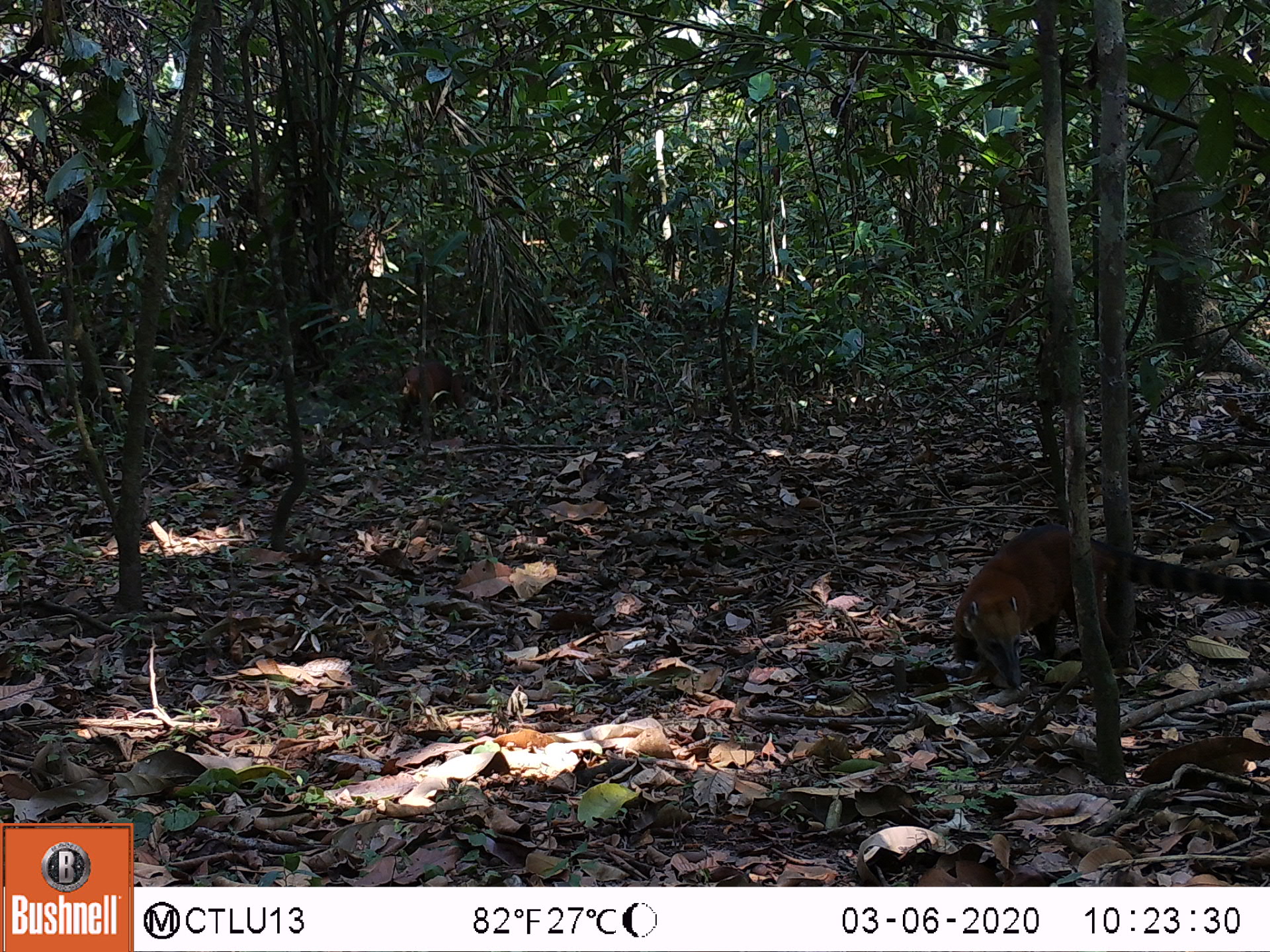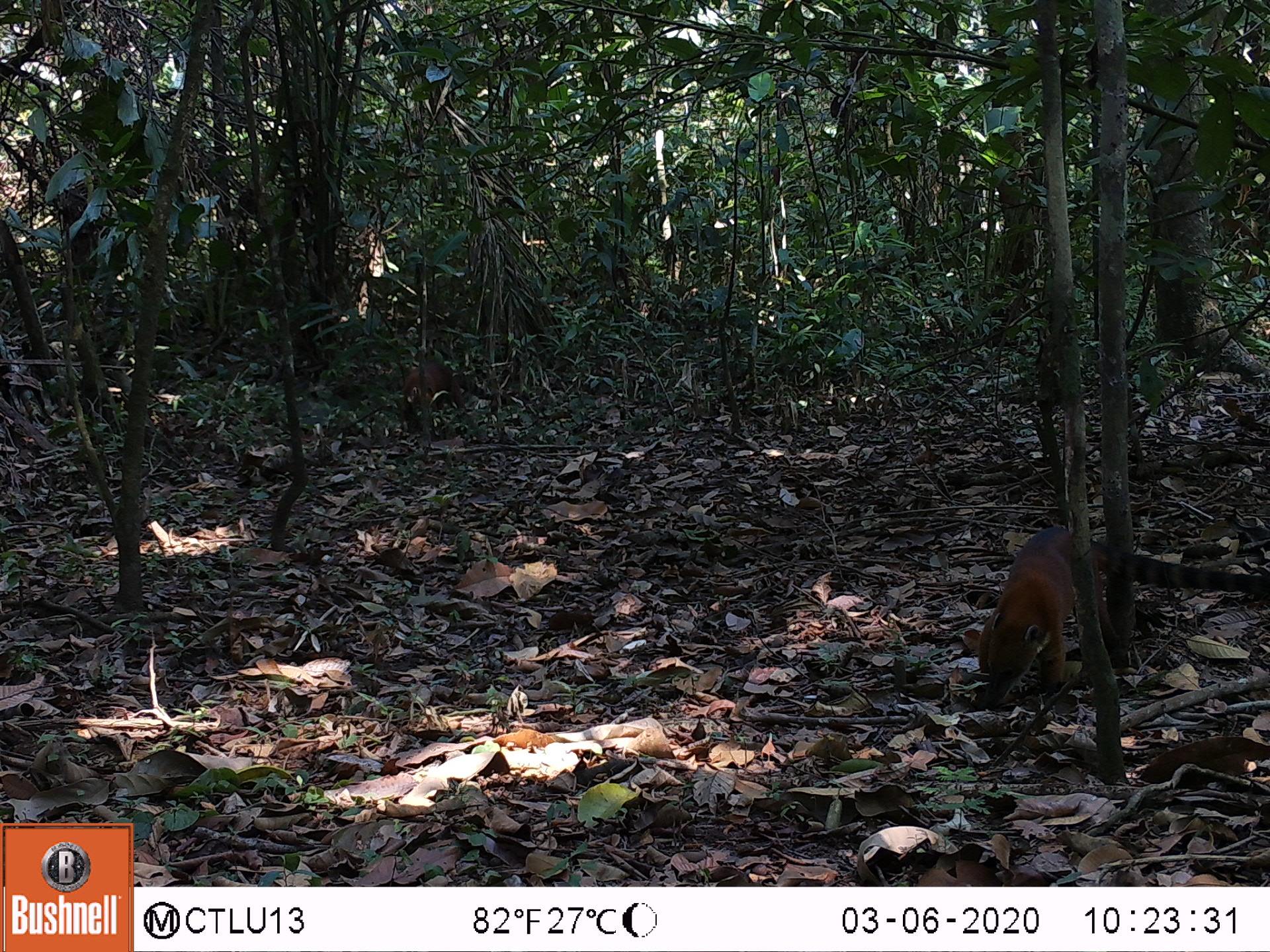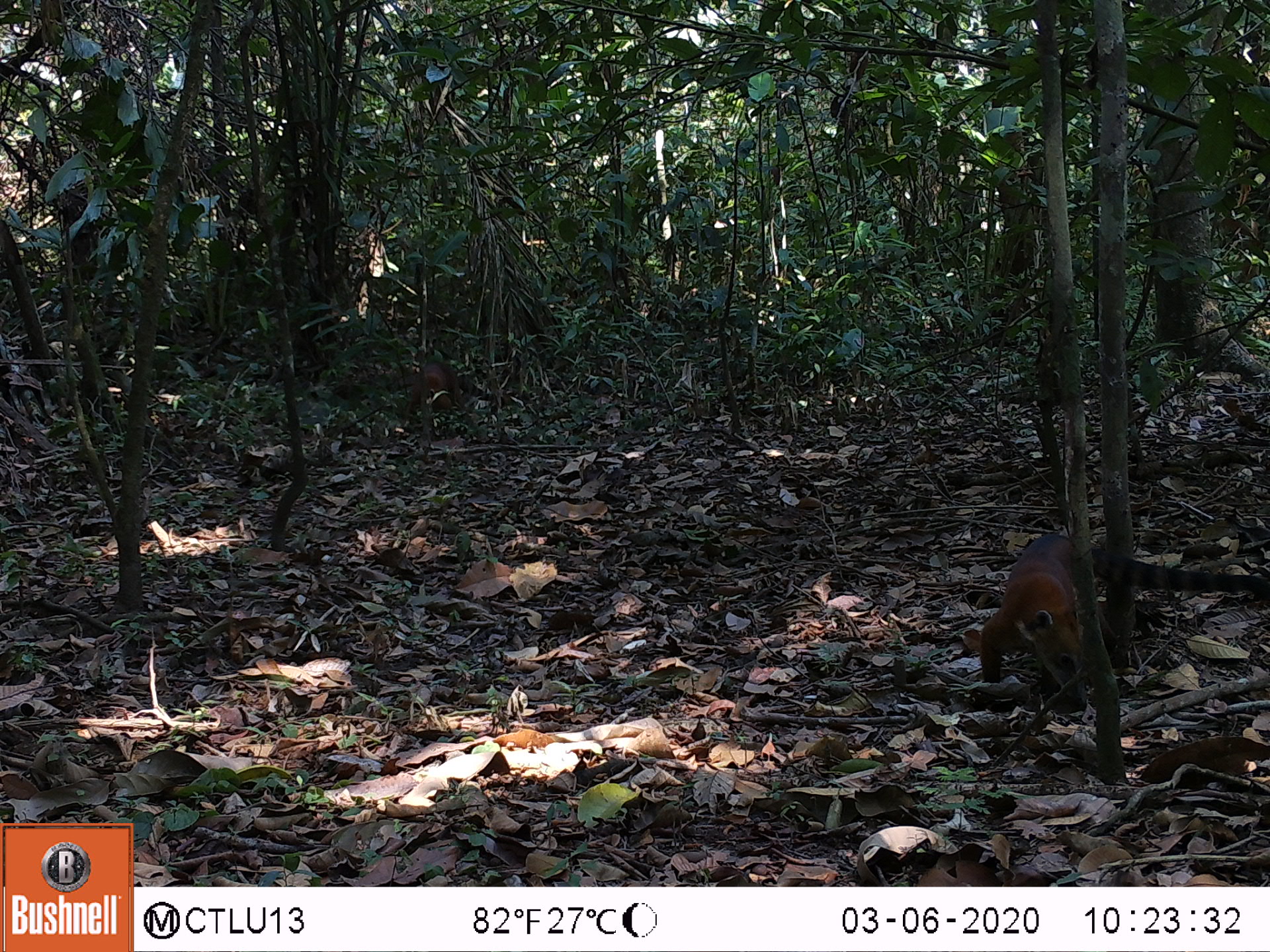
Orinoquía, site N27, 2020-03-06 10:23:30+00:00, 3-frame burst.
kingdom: Animalia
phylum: Chordata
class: Mammalia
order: Carnivora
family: Procyonidae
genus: Nasua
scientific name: Nasua nasua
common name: south american coati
South american coati (Nasua nasua).